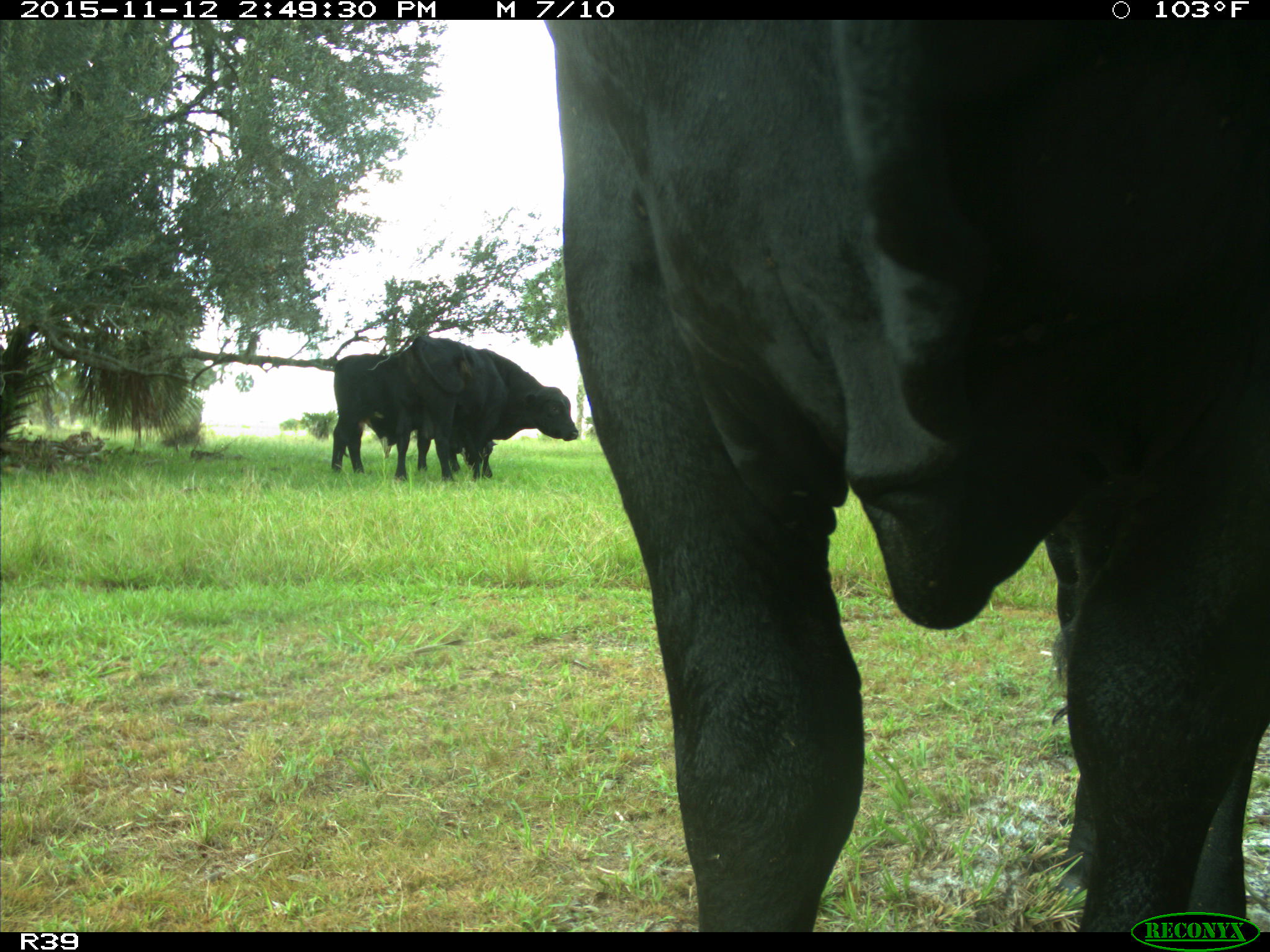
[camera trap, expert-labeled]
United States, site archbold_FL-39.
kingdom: Animalia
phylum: Chordata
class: Mammalia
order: Artiodactyla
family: Bovidae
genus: Bos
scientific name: Bos taurus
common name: domestic cow